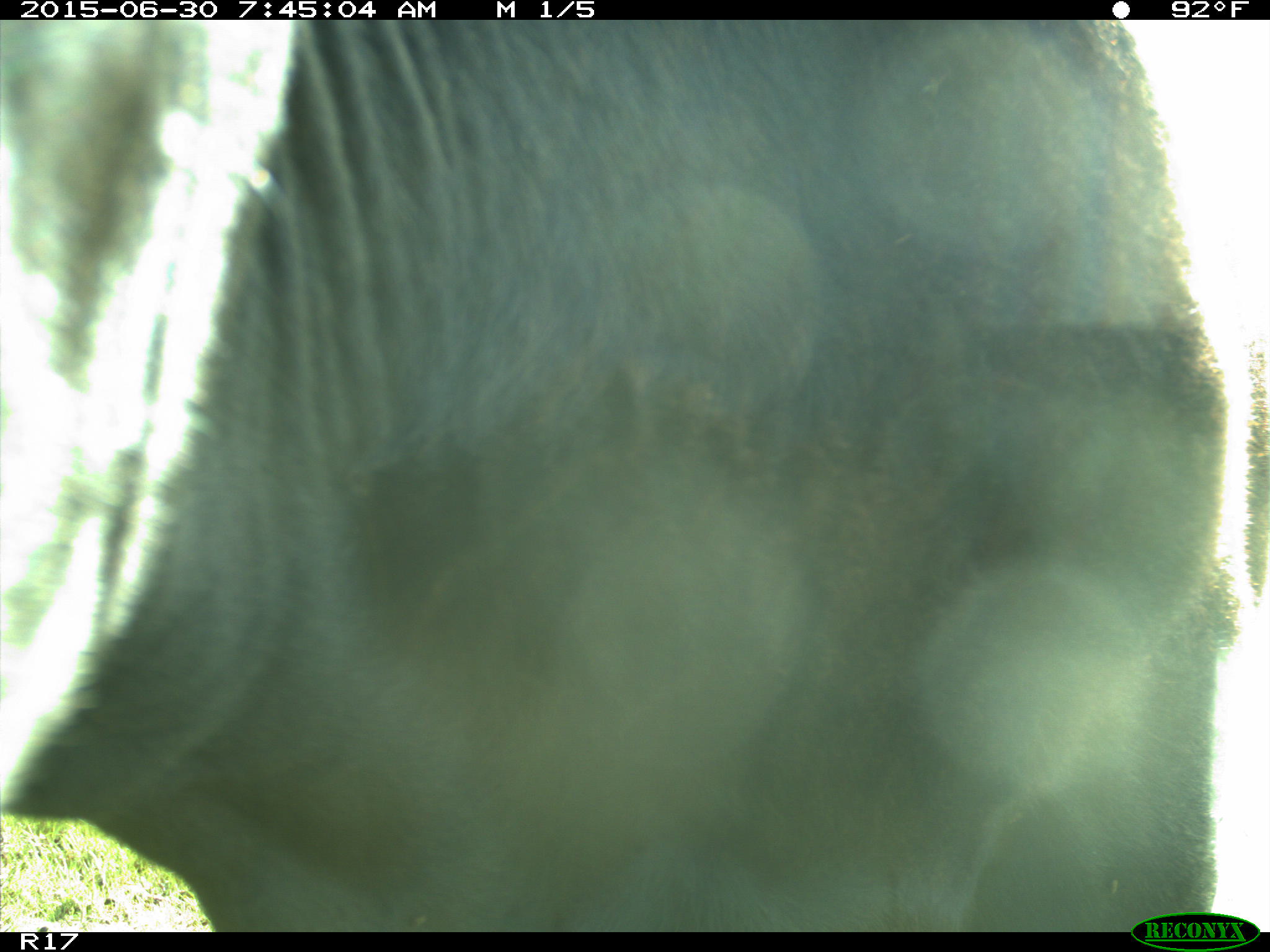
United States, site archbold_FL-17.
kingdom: Animalia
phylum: Chordata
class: Mammalia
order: Artiodactyla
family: Bovidae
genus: Bos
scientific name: Bos taurus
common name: domestic cow